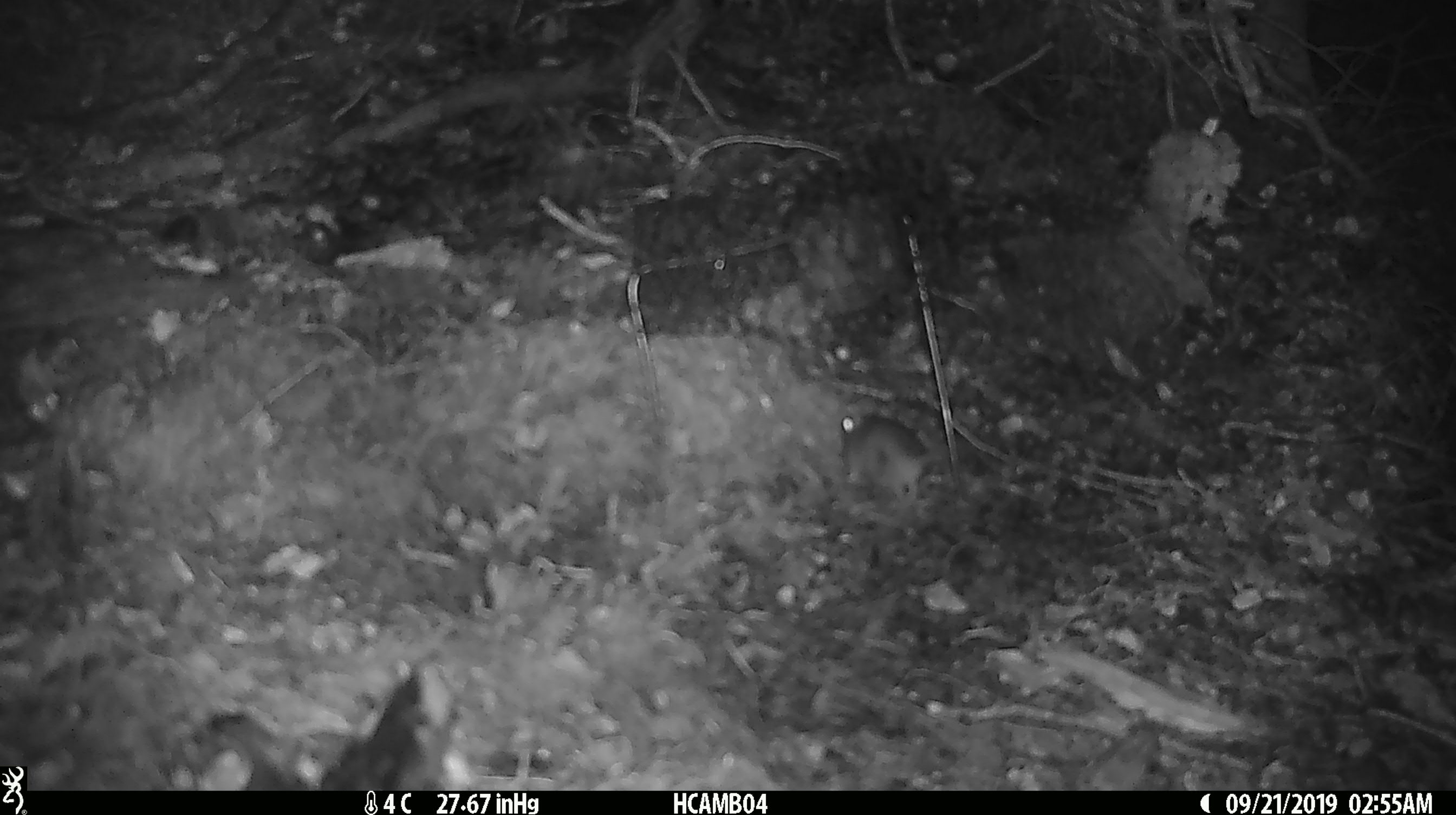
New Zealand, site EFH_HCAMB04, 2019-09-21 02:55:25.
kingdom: Animalia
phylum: Chordata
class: Mammalia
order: Rodentia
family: Muridae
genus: Mus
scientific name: Mus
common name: mouse